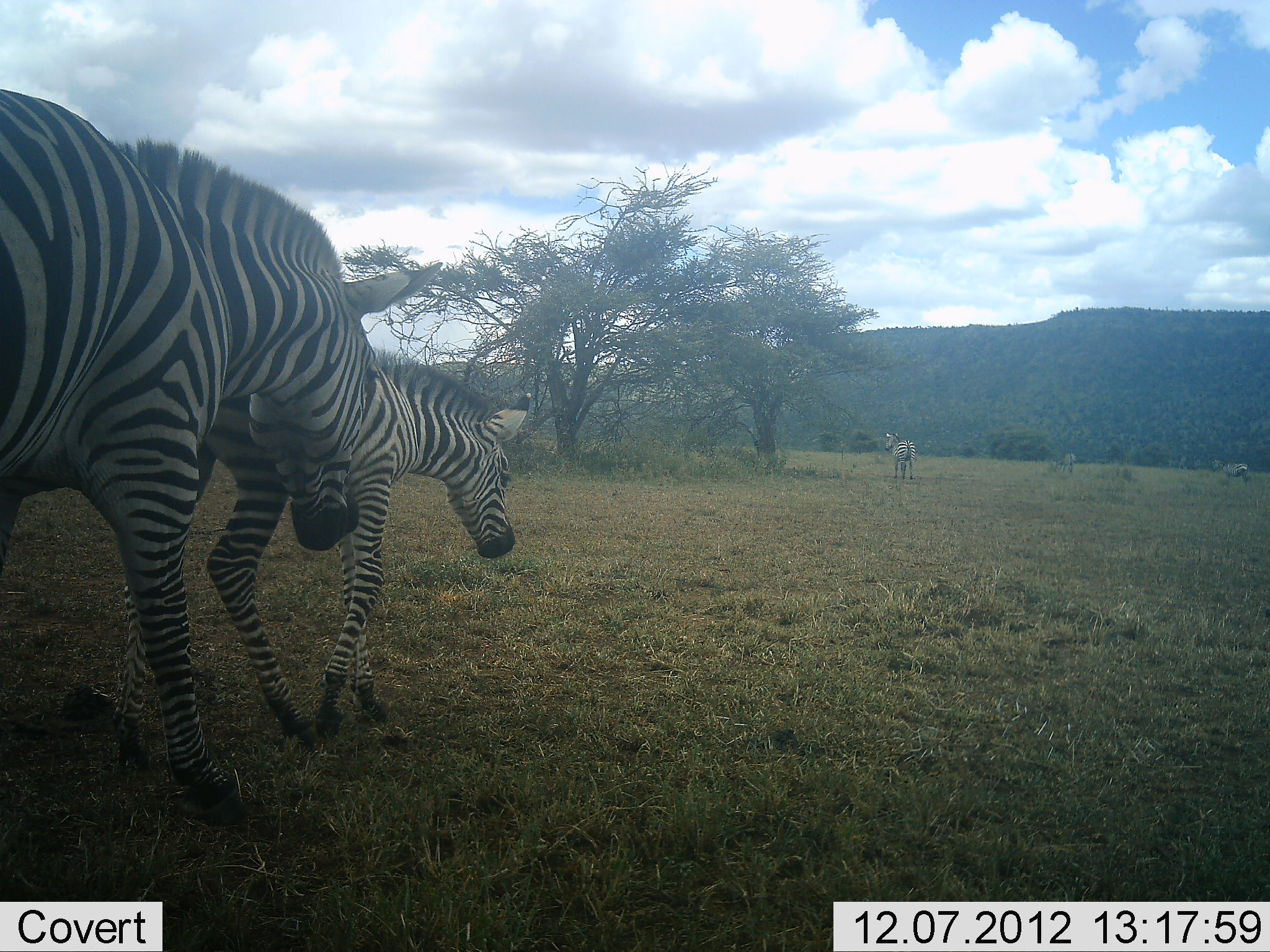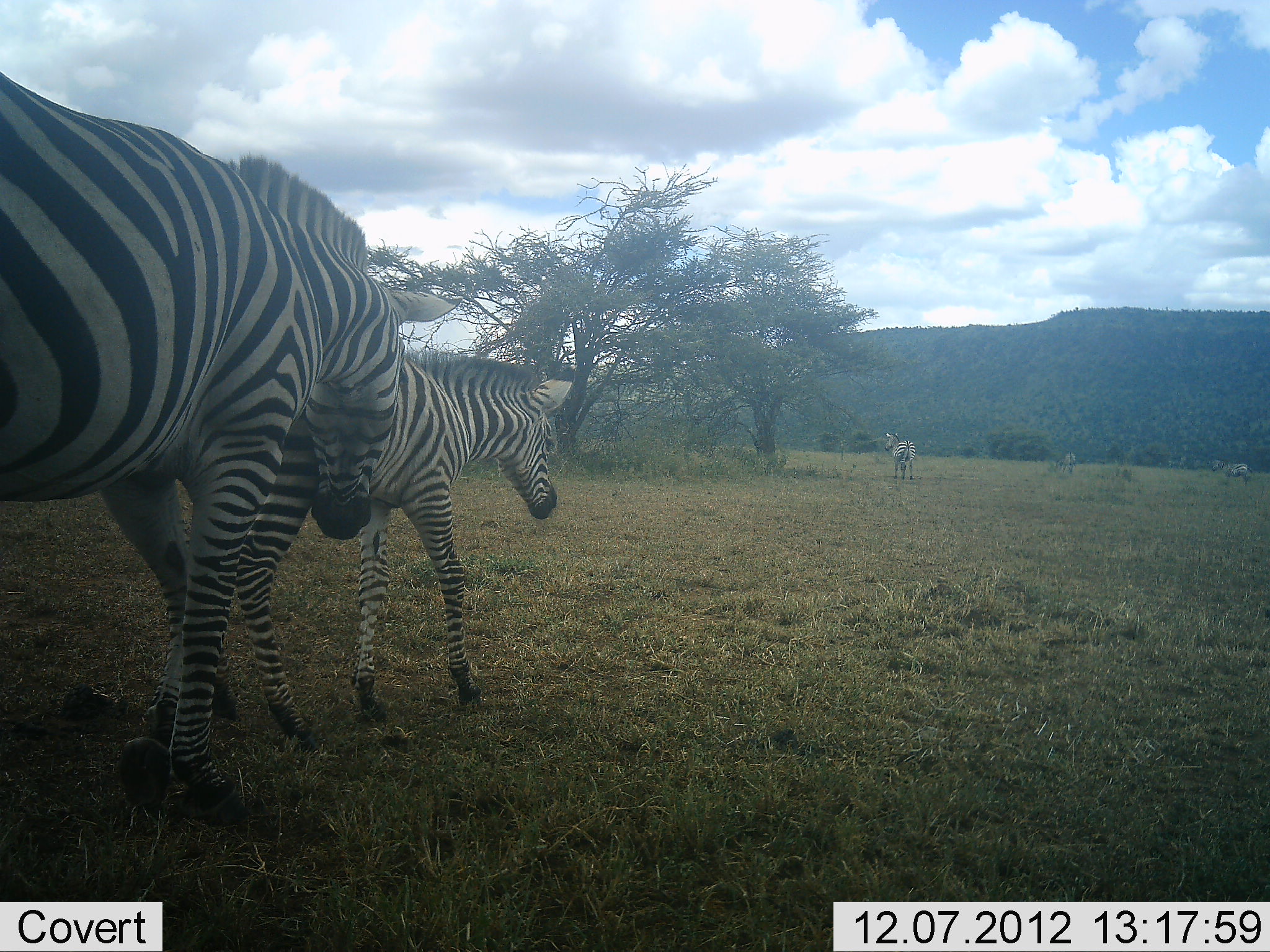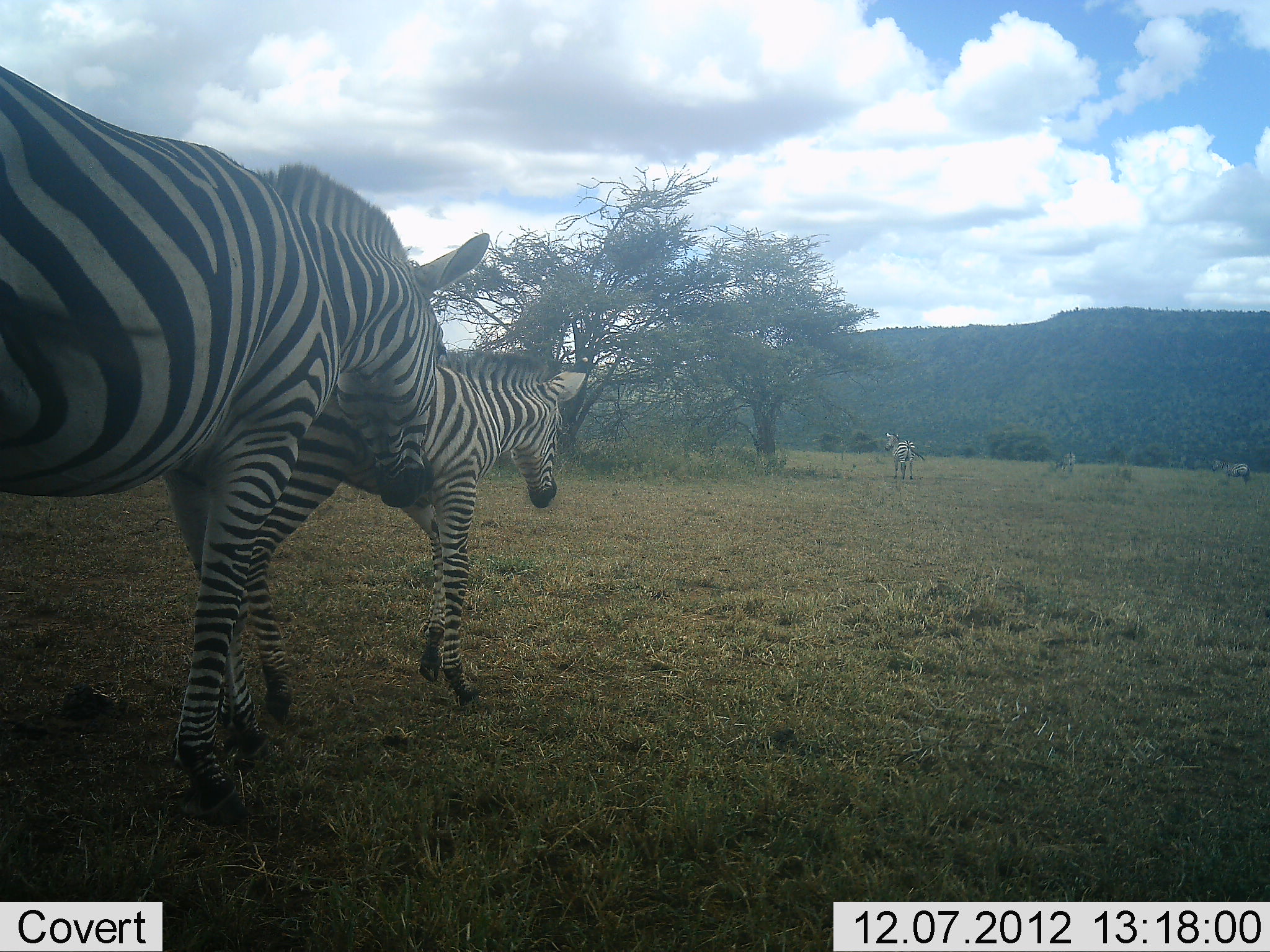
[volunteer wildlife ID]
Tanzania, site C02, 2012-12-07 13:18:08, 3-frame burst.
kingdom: Animalia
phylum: Chordata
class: Mammalia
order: Perissodactyla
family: Equidae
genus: Equus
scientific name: Equus quagga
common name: plains zebra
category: zebra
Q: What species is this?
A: Zebra (plains zebra) (Equus quagga).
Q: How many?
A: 5.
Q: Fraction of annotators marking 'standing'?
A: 47%.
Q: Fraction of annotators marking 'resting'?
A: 0%.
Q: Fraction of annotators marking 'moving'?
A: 79%.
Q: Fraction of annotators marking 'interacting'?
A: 26%.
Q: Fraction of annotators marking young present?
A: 42%.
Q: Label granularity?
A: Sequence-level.